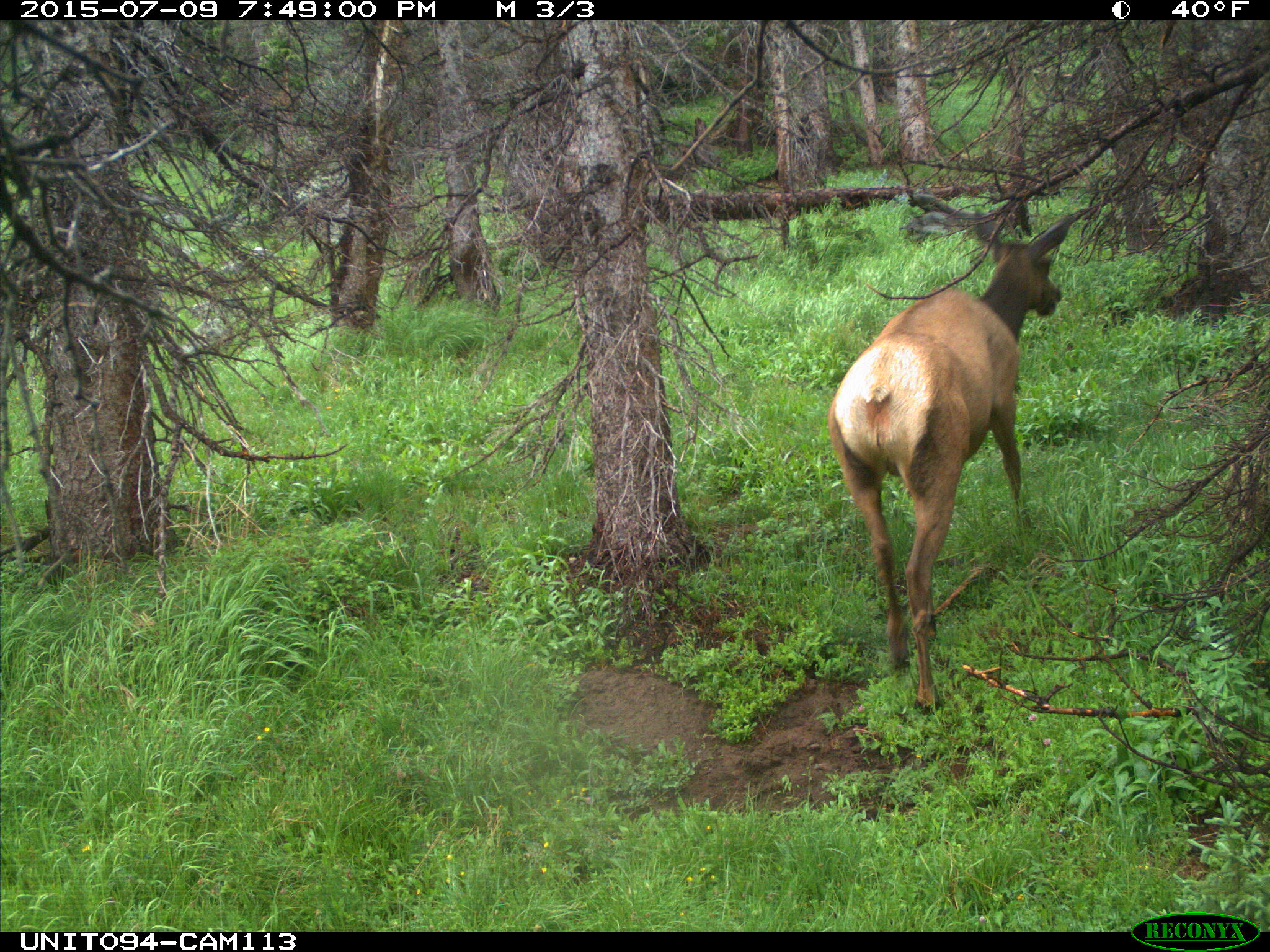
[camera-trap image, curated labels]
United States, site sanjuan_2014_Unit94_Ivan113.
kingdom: Animalia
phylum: Chordata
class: Mammalia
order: Artiodactyla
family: Cervidae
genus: Cervus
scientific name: Cervus elaphus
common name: red deer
Cervus elaphus (red deer).